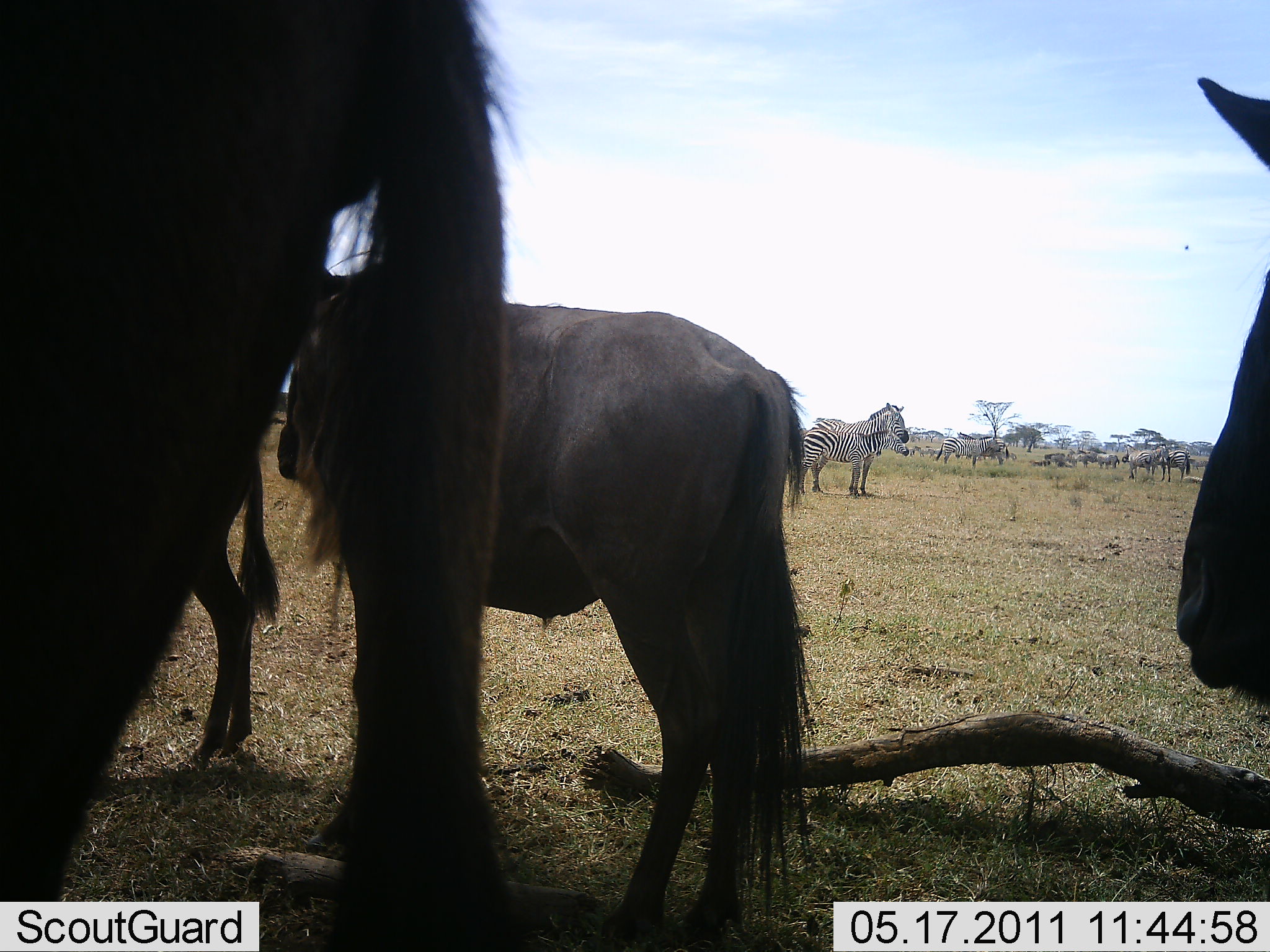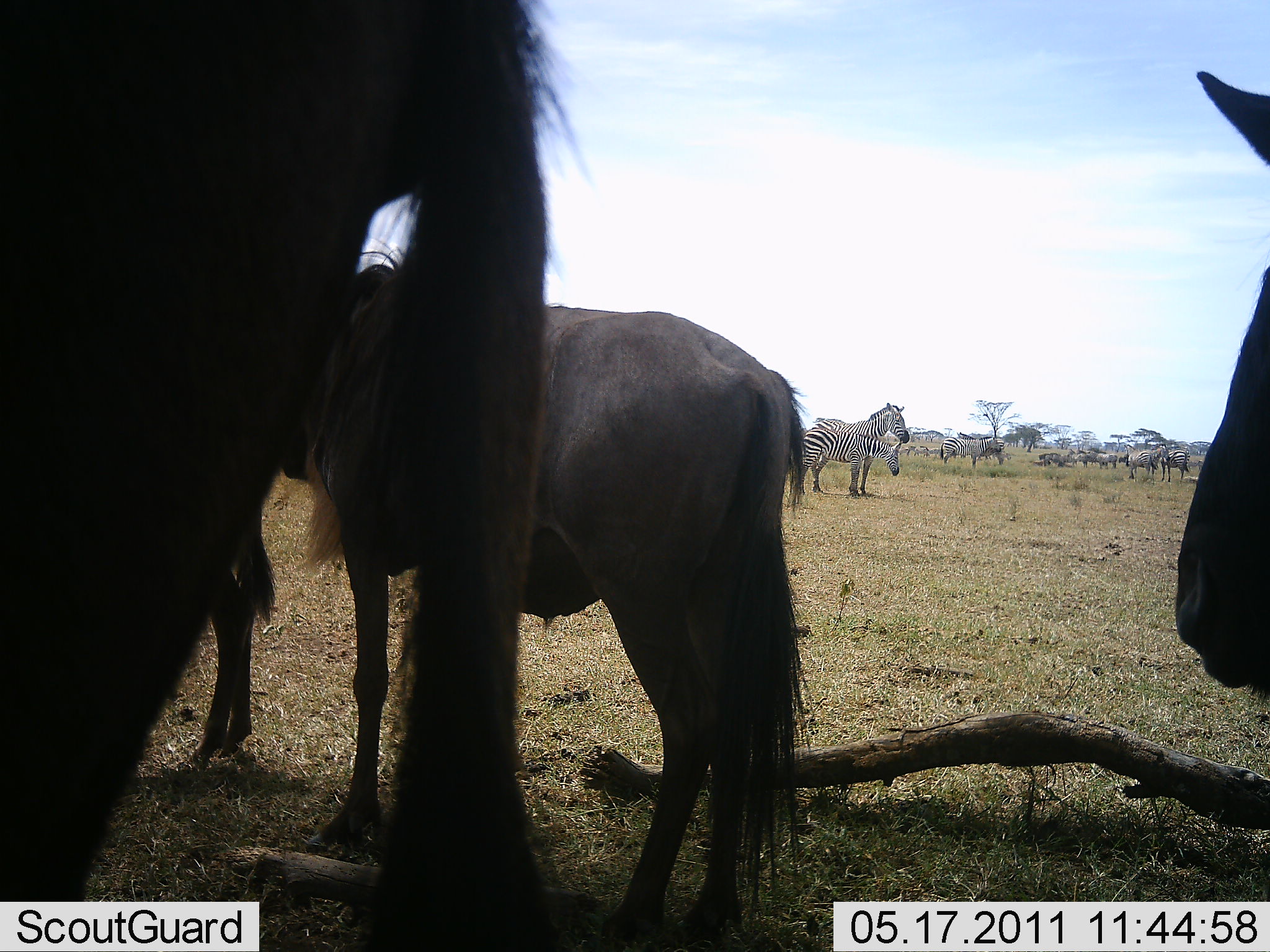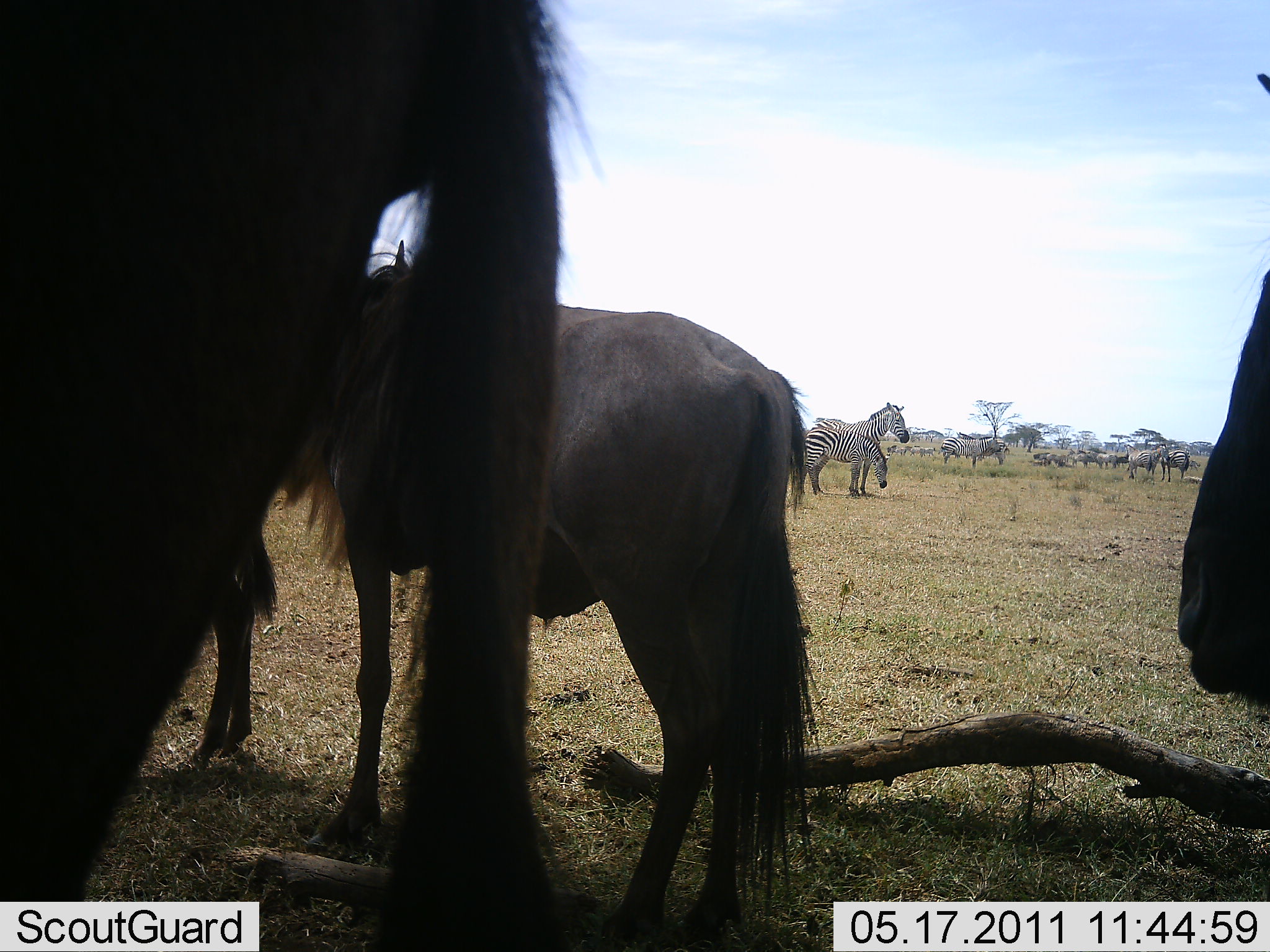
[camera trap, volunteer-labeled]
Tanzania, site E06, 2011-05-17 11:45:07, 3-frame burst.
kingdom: Animalia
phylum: Chordata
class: Mammalia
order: Artiodactyla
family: Bovidae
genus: Connochaetes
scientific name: Connochaetes taurinus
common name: blue wildebeest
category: wildebeest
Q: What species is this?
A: Wildebeest (blue wildebeest) (Connochaetes taurinus).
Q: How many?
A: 4.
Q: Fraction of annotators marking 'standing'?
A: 83%.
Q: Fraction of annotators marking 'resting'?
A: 0%.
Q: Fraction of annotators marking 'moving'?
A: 0%.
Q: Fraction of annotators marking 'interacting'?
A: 17%.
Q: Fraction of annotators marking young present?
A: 0%.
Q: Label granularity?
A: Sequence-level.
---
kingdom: Animalia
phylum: Chordata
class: Mammalia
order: Perissodactyla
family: Equidae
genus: Equus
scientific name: Equus quagga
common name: plains zebra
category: zebra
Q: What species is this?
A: Zebra (plains zebra) (Equus quagga).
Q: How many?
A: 7.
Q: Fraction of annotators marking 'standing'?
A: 100%.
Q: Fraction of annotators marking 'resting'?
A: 0%.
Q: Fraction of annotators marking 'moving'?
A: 30%.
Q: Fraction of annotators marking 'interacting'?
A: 10%.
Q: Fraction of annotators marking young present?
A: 10%.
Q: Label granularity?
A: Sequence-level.